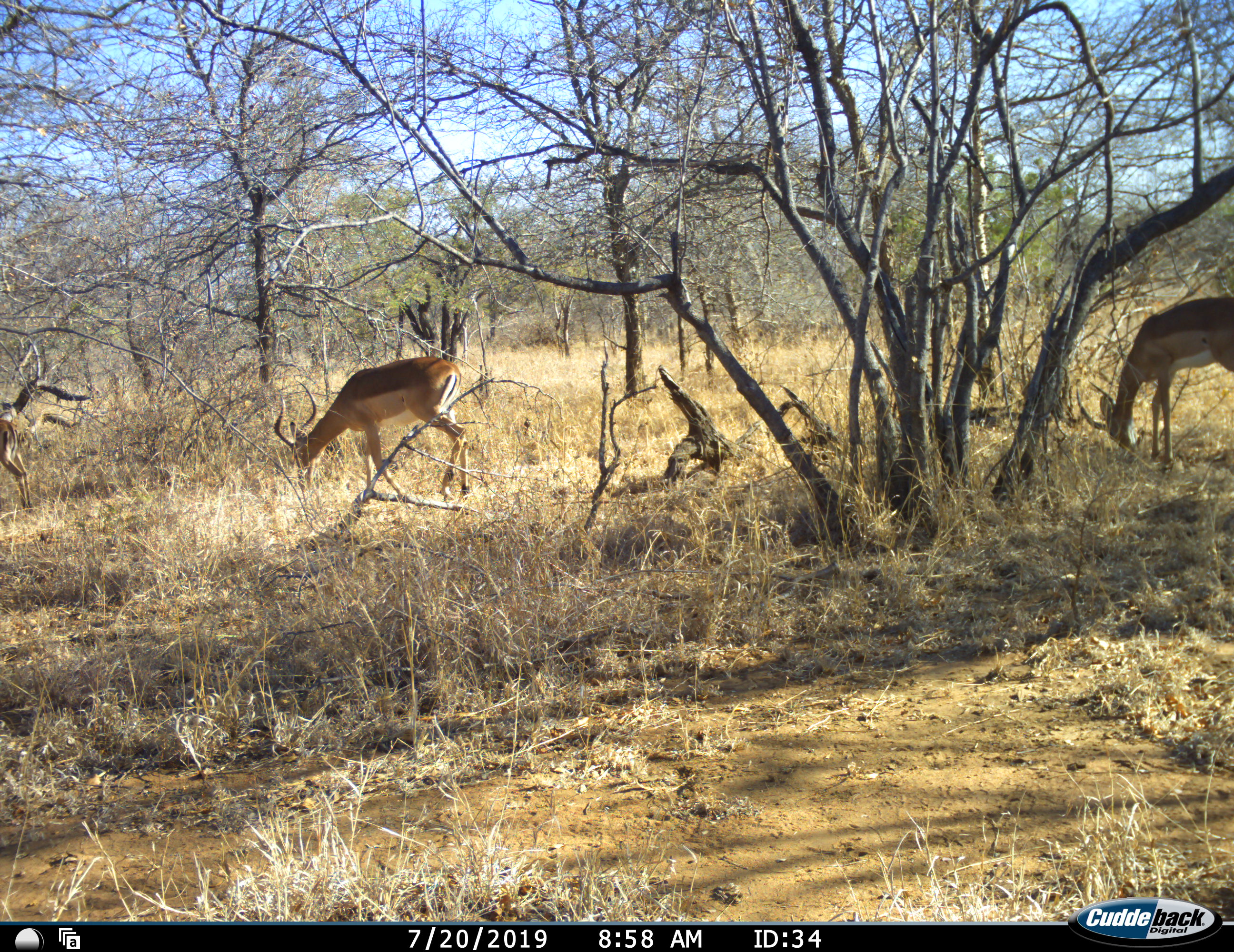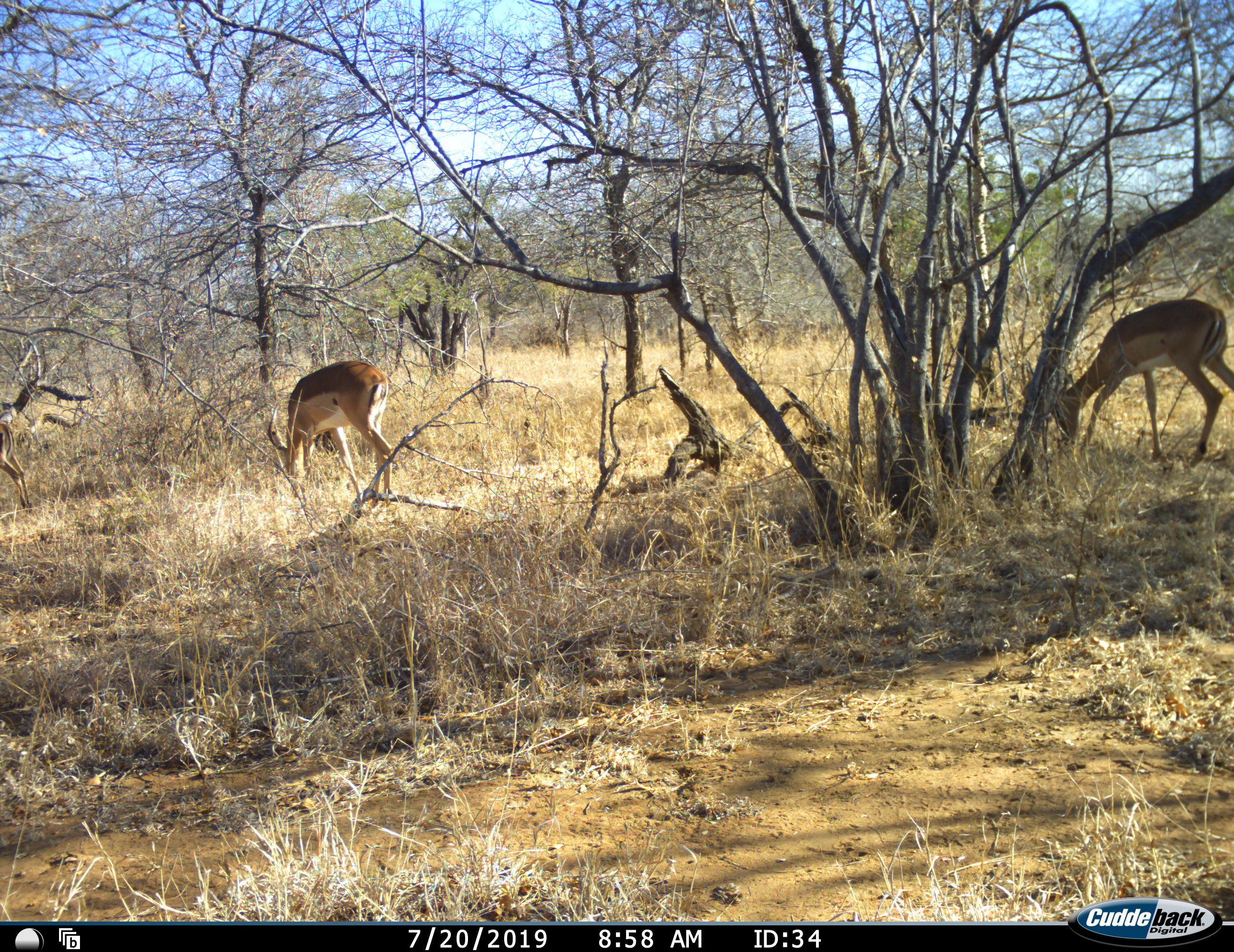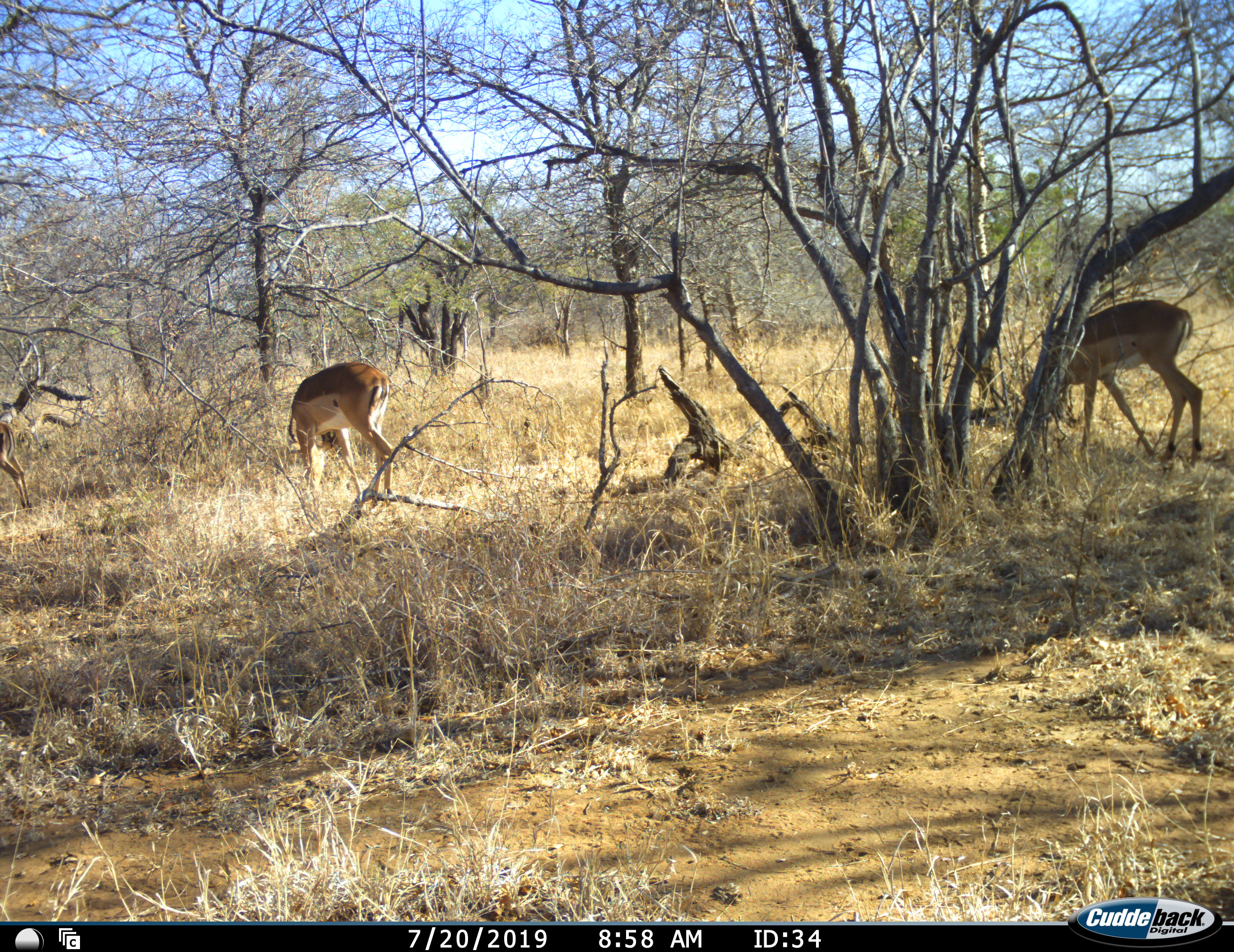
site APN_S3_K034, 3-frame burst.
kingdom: Animalia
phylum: Chordata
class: Mammalia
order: Artiodactyla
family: Bovidae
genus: Aepyceros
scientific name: Aepyceros melampus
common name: impala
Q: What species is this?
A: Impala (Aepyceros melampus).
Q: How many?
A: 3.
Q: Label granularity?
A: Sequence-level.